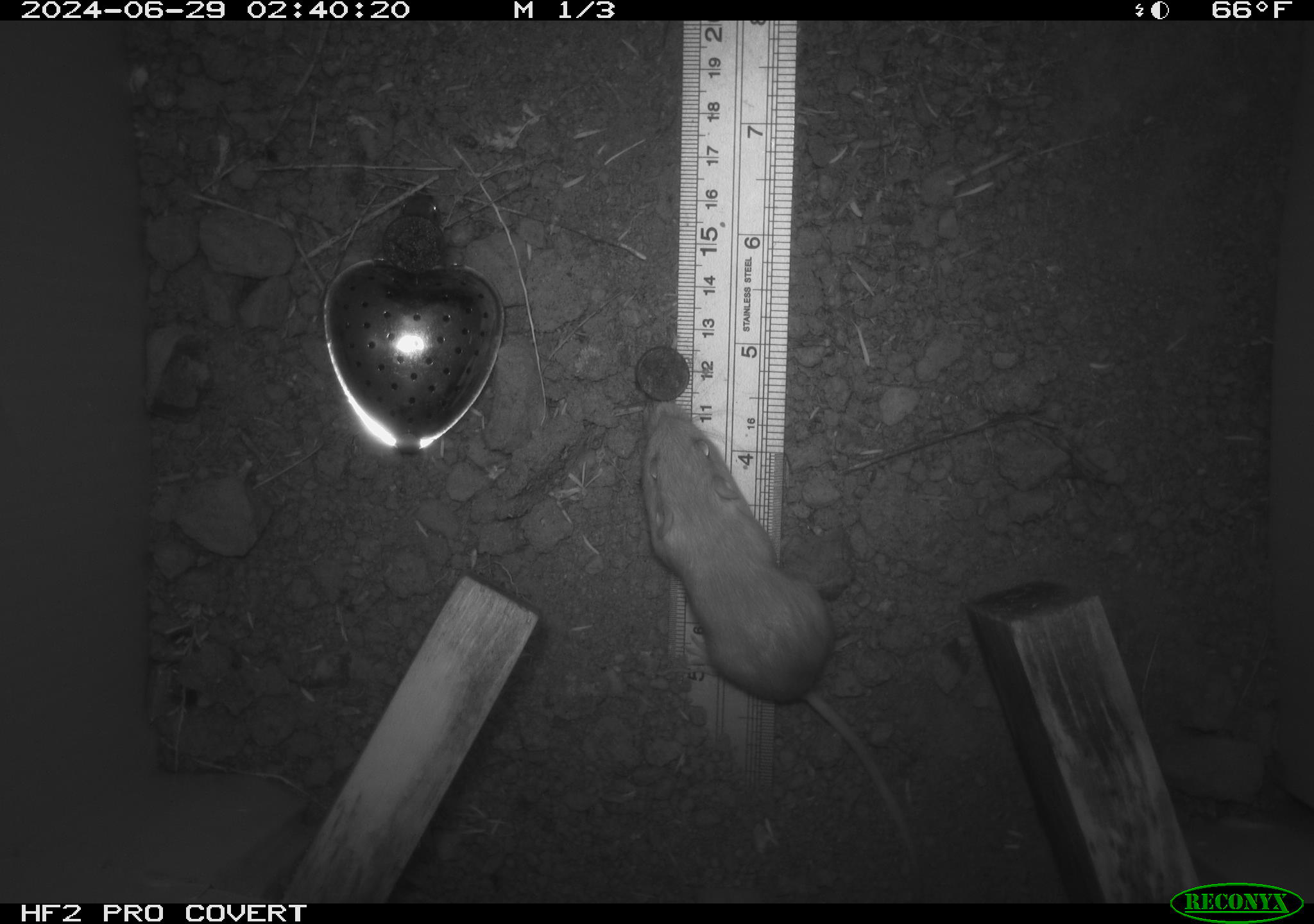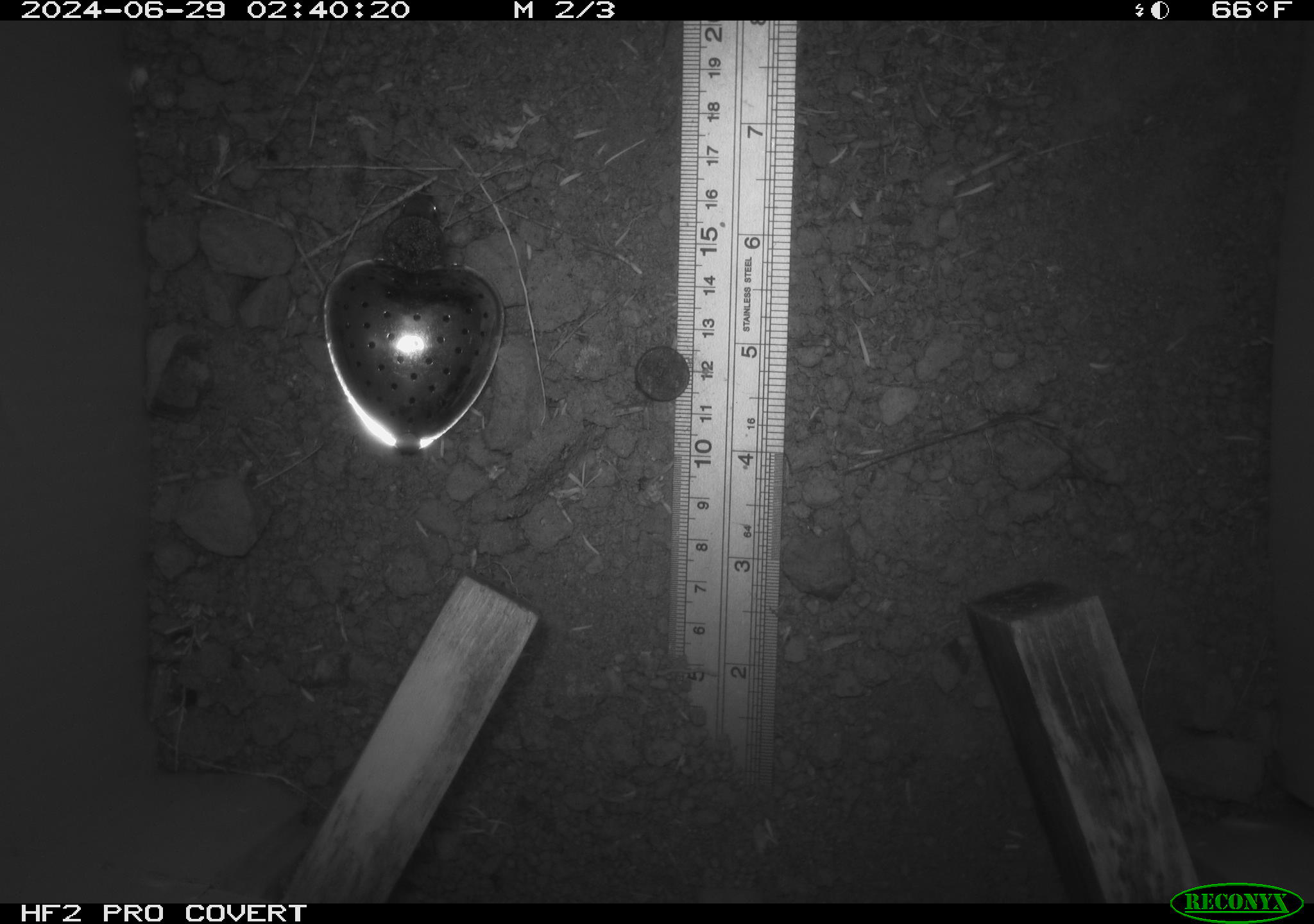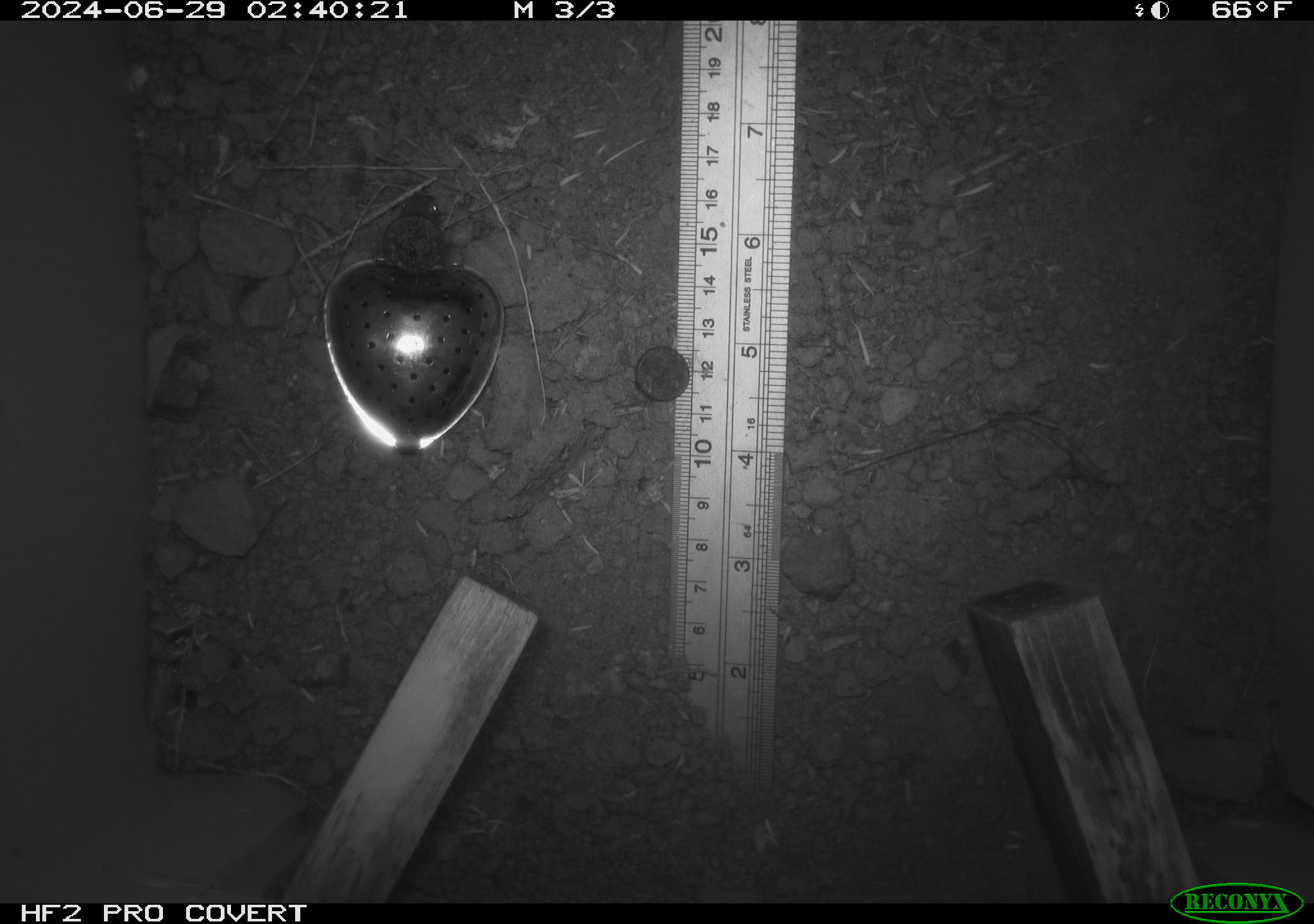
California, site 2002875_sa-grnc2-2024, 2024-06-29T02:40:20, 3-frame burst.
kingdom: Animalia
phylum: Chordata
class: Mammalia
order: Rodentia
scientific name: Rodentia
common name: rodent